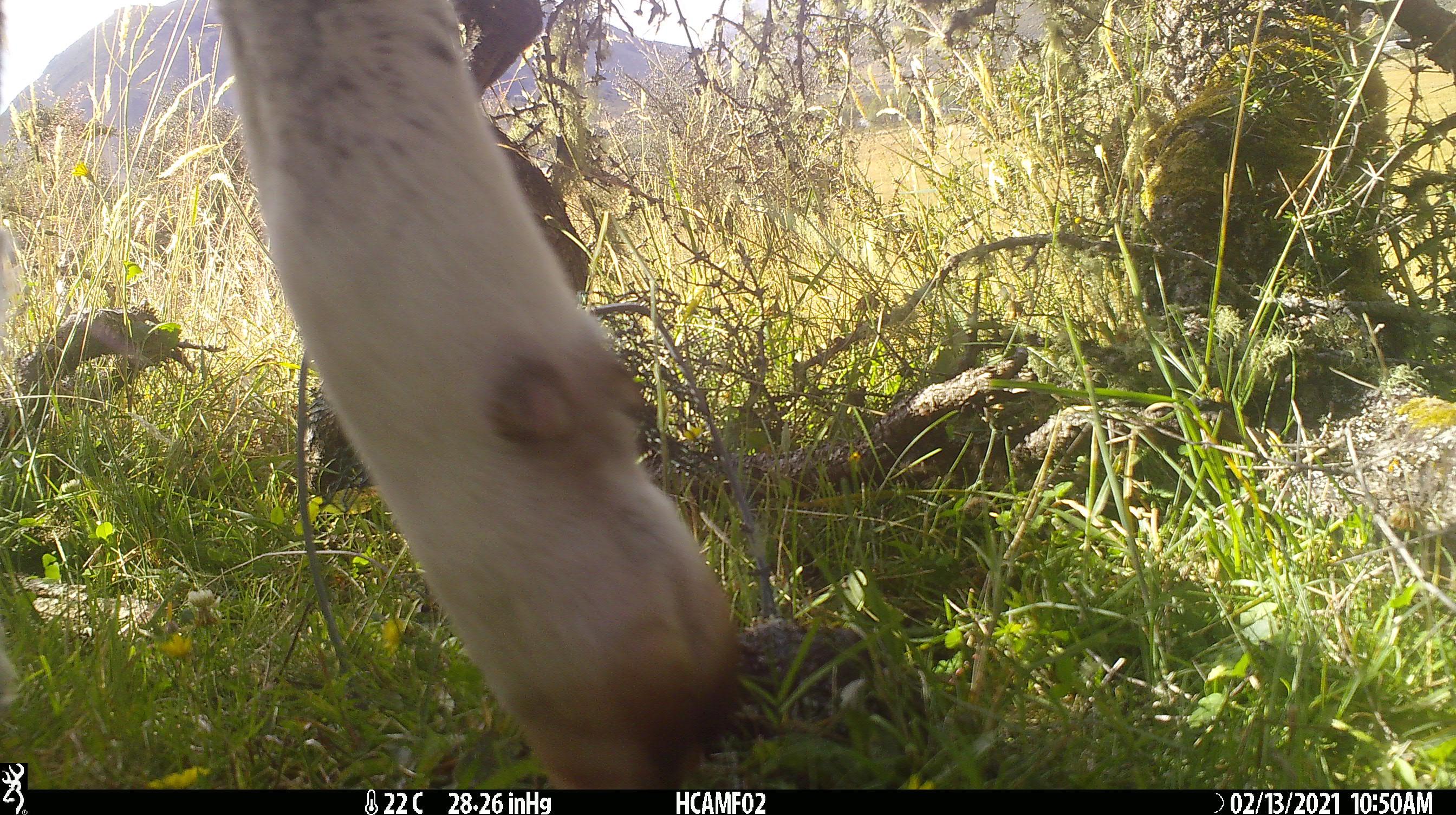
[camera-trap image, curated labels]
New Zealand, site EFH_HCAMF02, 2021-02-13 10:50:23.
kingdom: Animalia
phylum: Chordata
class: Mammalia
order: Artiodactyla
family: Bovidae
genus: Bos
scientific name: Bos taurus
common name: domestic cow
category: cow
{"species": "cow (domestic cow) (Bos taurus)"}